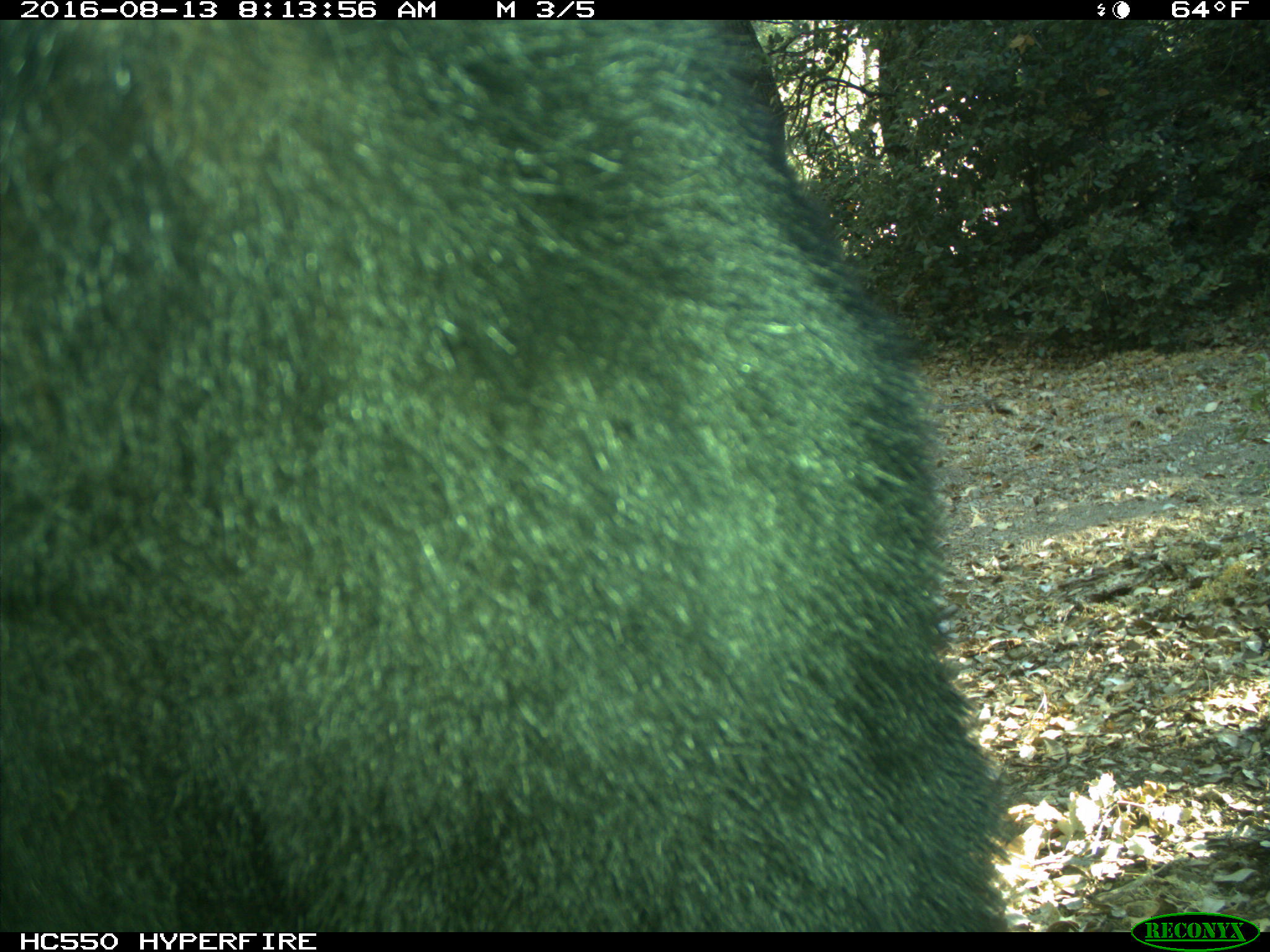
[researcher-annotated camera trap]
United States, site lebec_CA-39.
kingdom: Animalia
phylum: Chordata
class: Mammalia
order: Carnivora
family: Ursidae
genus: Ursus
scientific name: Ursus americanus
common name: american black bear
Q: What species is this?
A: Ursus americanus (american black bear).